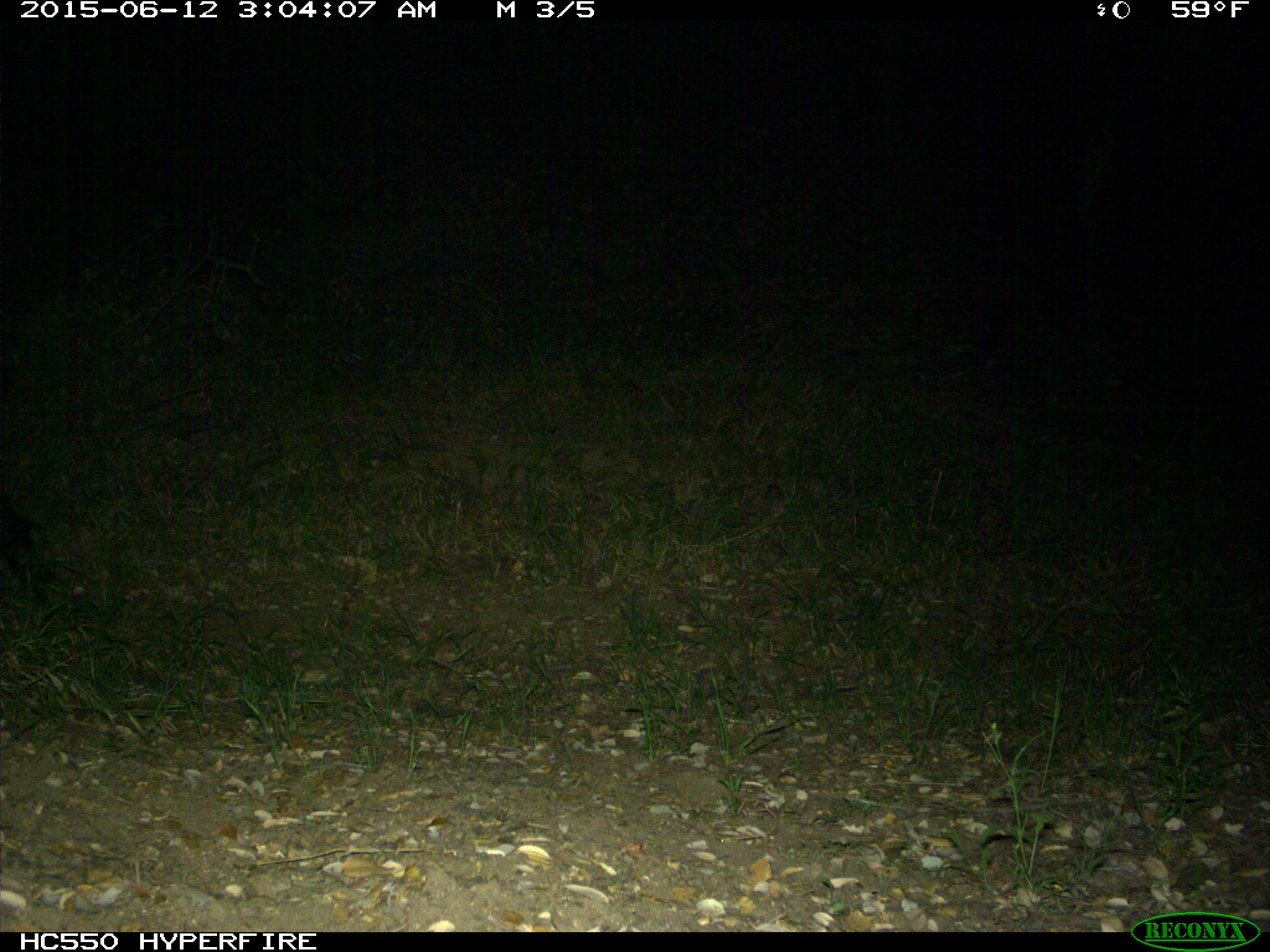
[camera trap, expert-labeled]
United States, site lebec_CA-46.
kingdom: Animalia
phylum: Chordata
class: Mammalia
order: Artiodactyla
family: Suidae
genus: Sus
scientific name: Sus scrofa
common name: wild boar